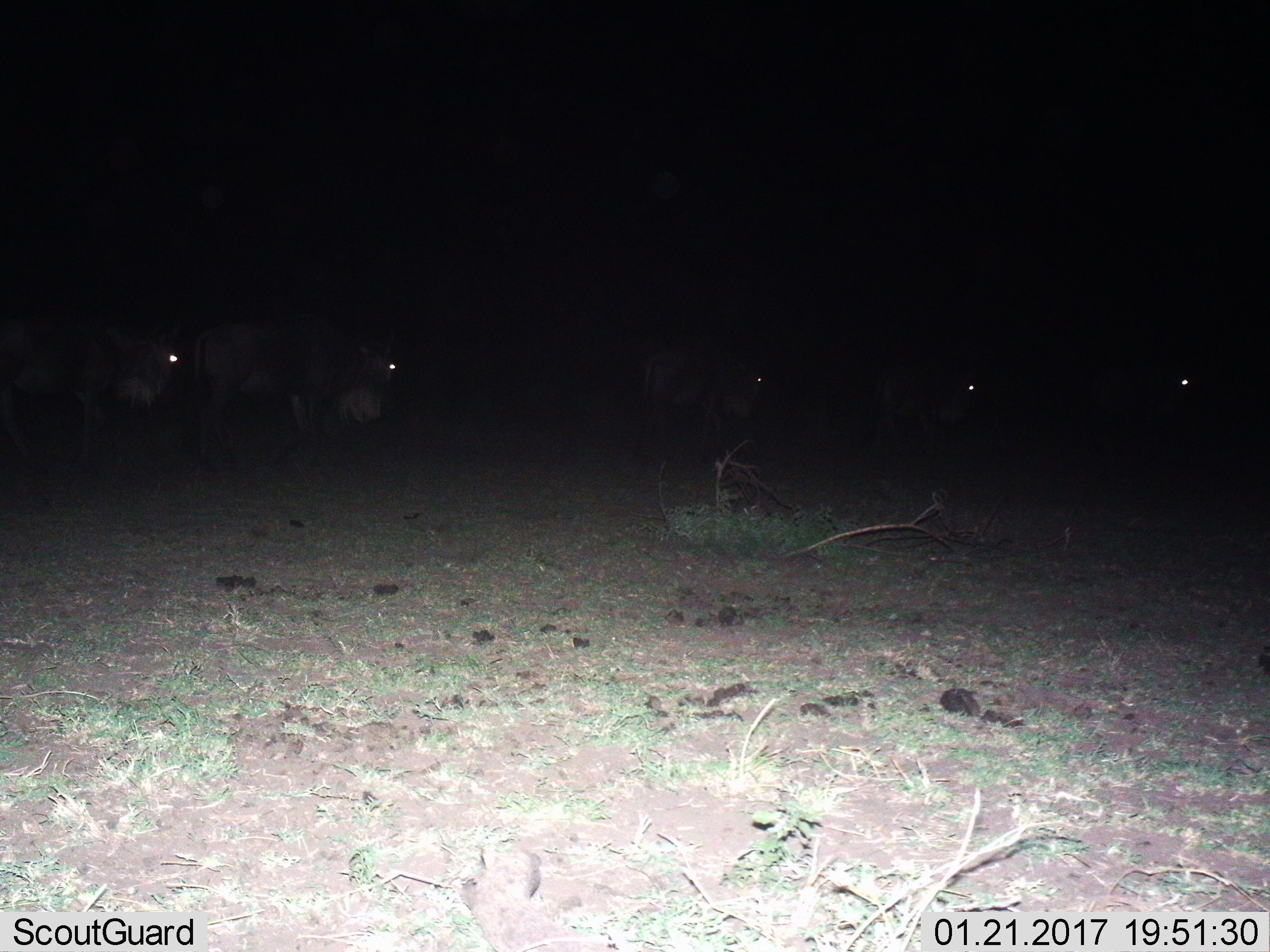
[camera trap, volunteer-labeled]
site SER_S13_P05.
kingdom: Animalia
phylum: Chordata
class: Mammalia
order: Artiodactyla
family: Bovidae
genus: Connochaetes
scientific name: Connochaetes taurinus taurinus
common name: blue wildebeest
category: wildebeestblue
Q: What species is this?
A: Wildebeestblue (blue wildebeest) (Connochaetes taurinus taurinus).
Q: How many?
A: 5.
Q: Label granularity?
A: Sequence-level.